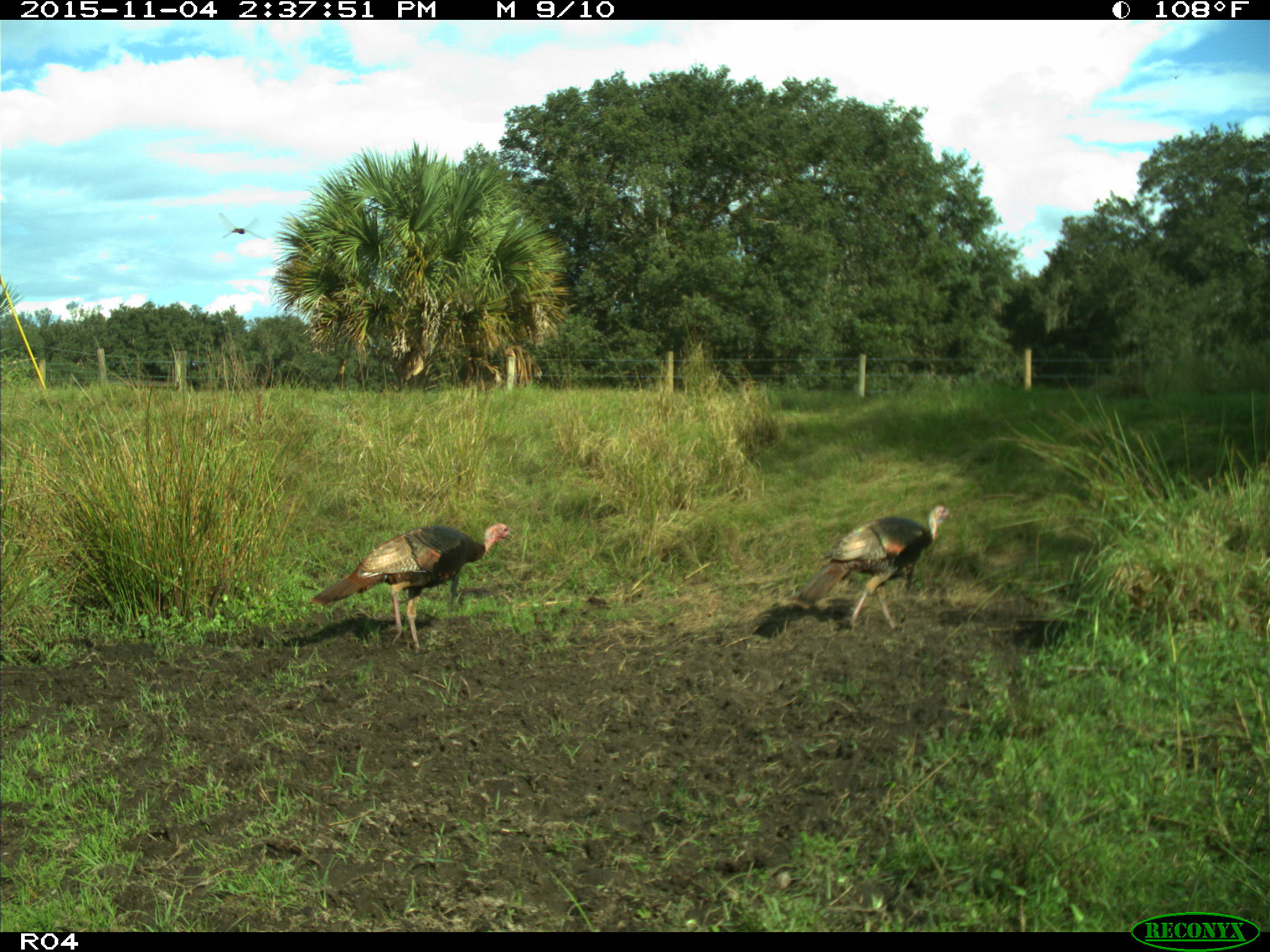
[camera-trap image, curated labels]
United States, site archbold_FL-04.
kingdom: Animalia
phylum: Chordata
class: Aves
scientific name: Aves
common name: birds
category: unidentified bird